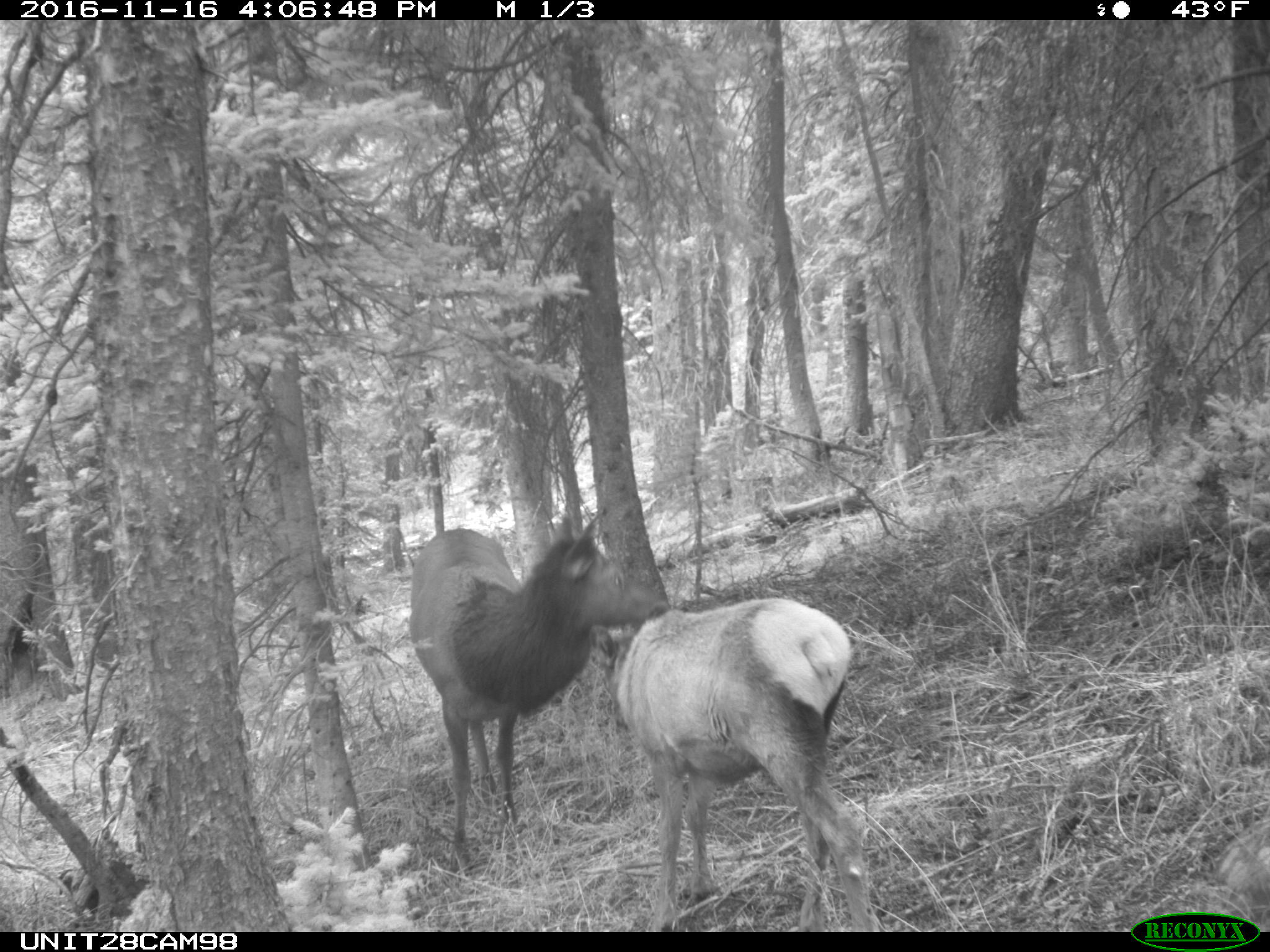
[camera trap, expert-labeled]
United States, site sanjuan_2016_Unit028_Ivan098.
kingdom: Animalia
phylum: Chordata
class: Mammalia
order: Artiodactyla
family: Cervidae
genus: Cervus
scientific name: Cervus elaphus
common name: red deer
Cervus elaphus (red deer).